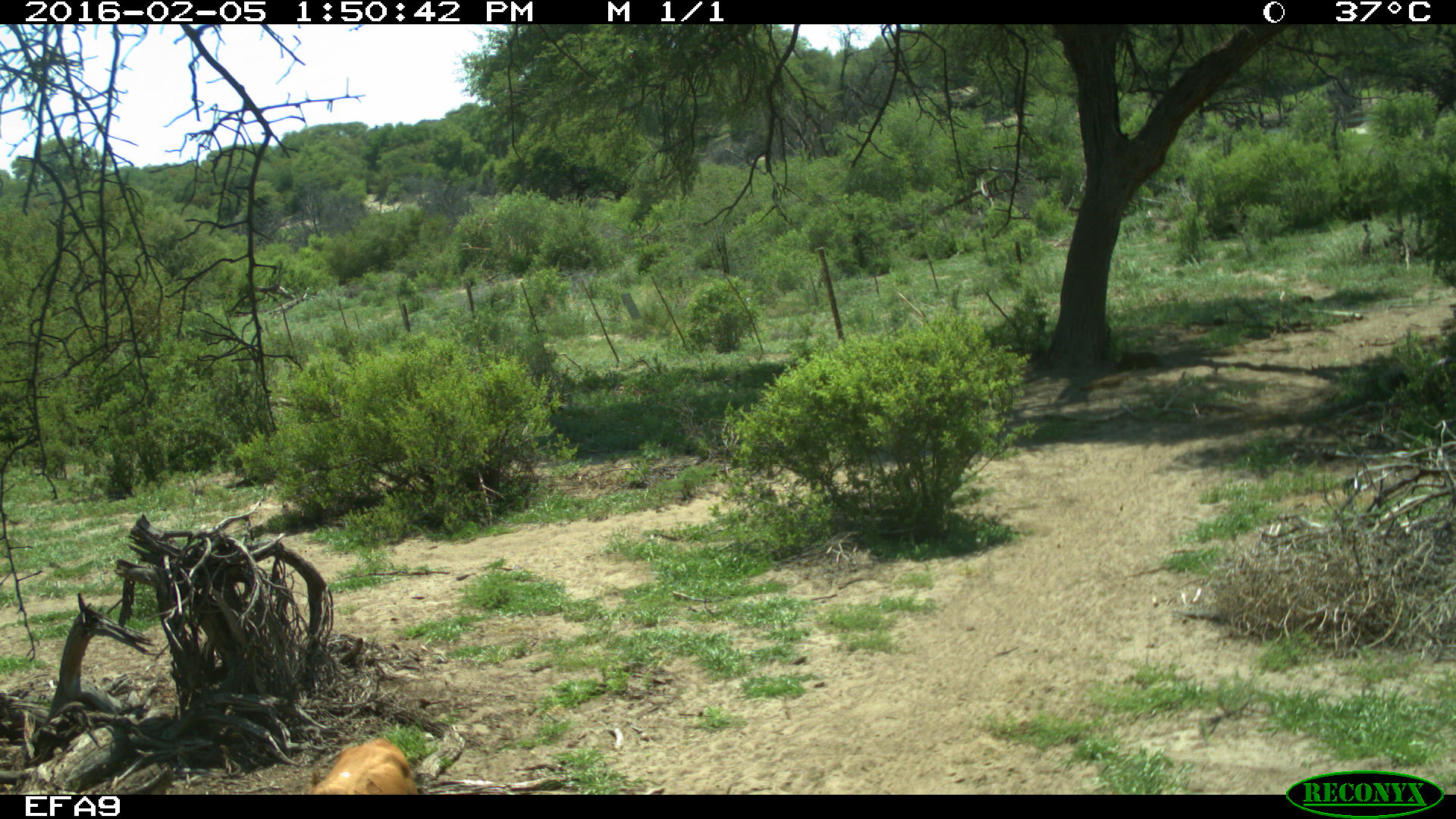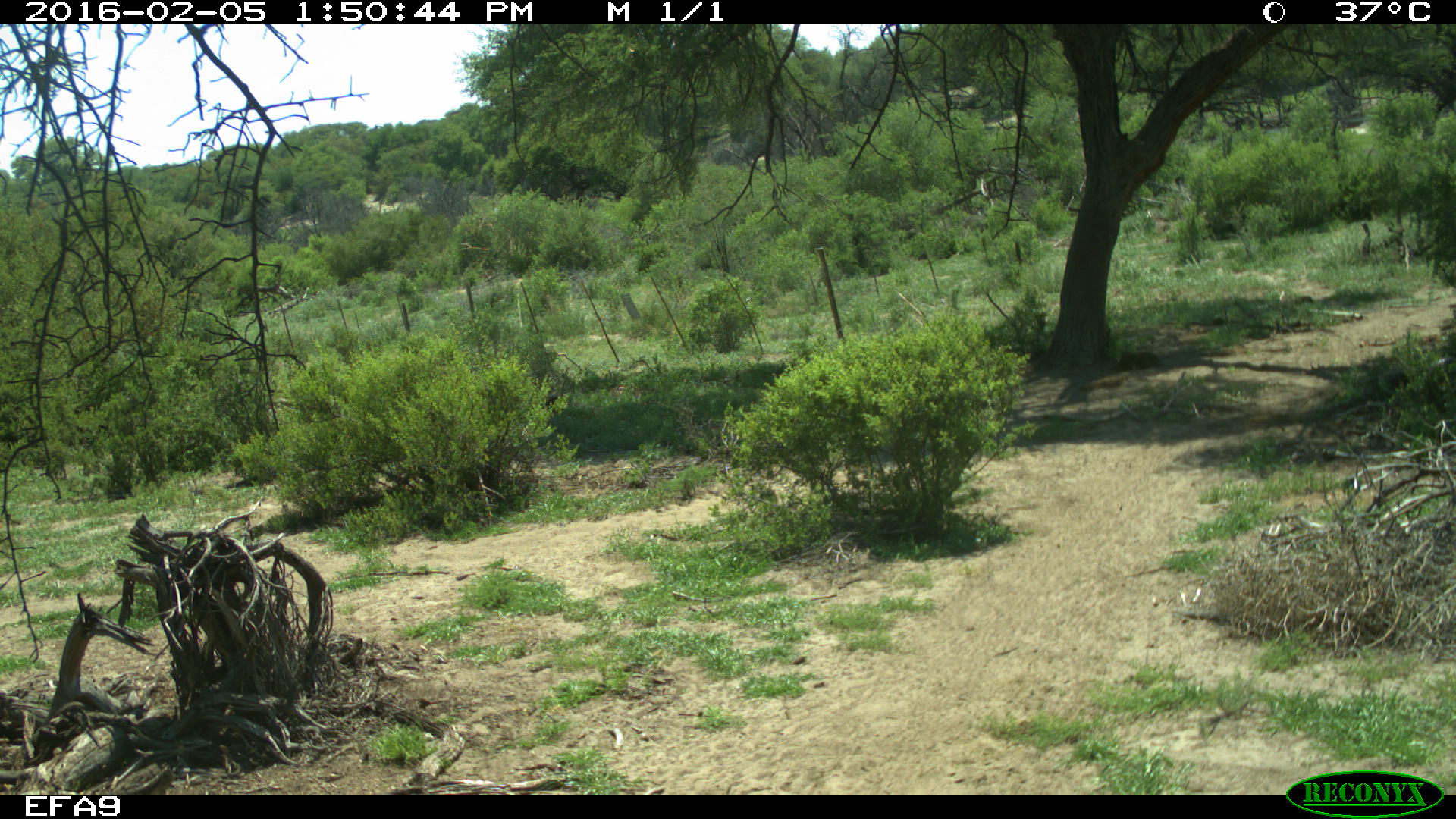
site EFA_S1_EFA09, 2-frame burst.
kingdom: Animalia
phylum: Chordata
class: Mammalia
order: Artiodactyla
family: Bovidae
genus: Bos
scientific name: Bos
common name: cattle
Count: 1.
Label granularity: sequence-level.